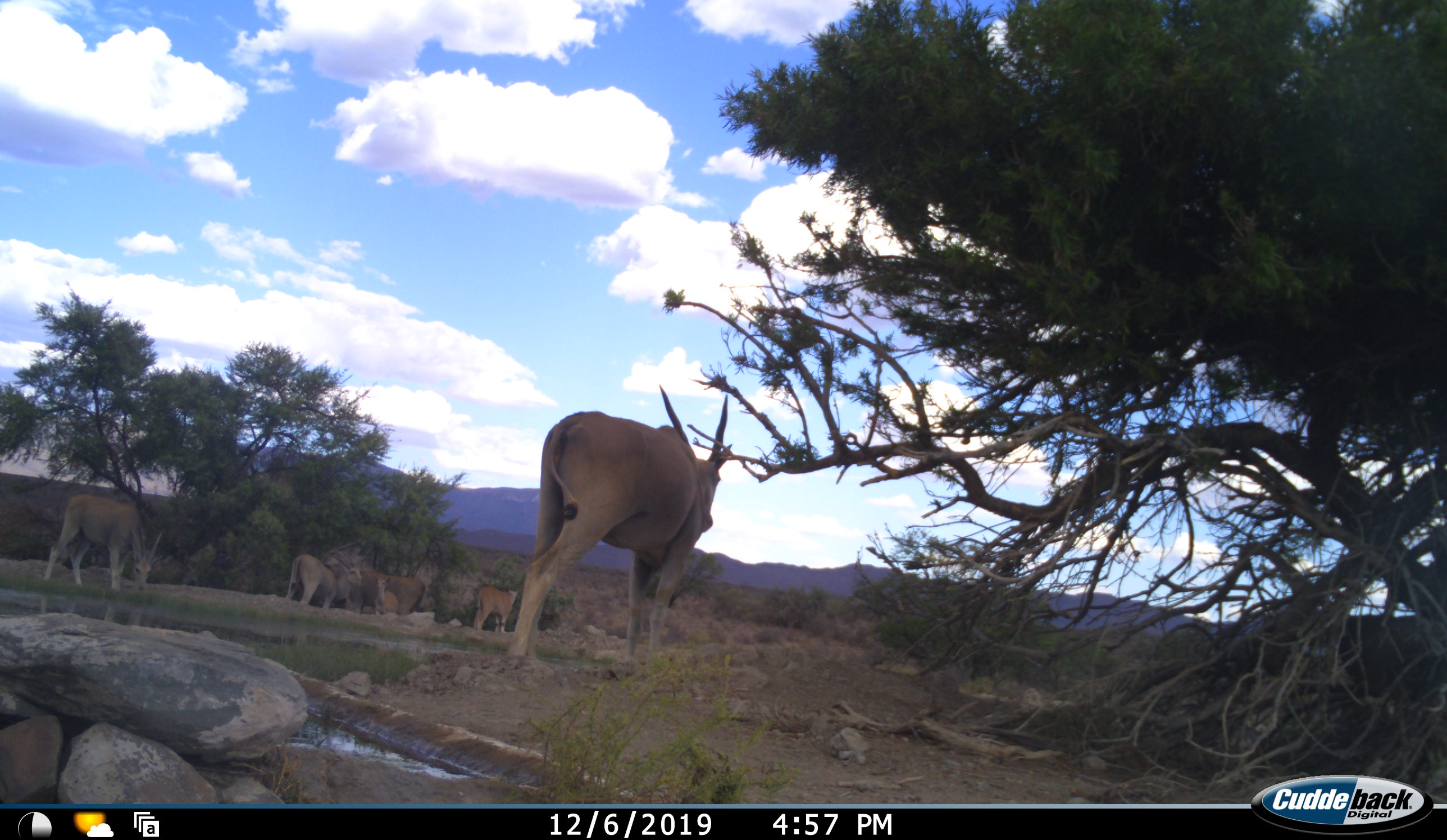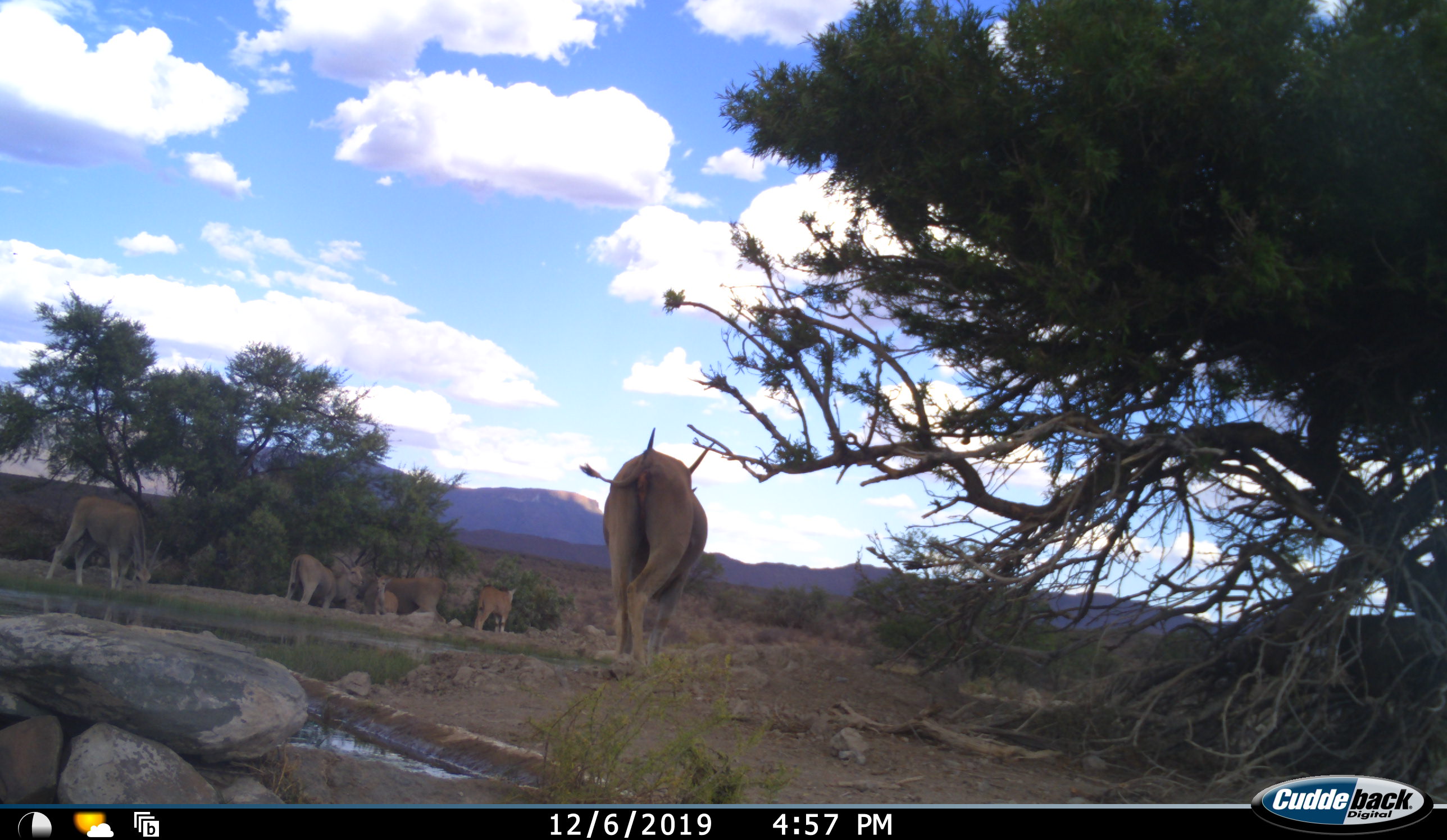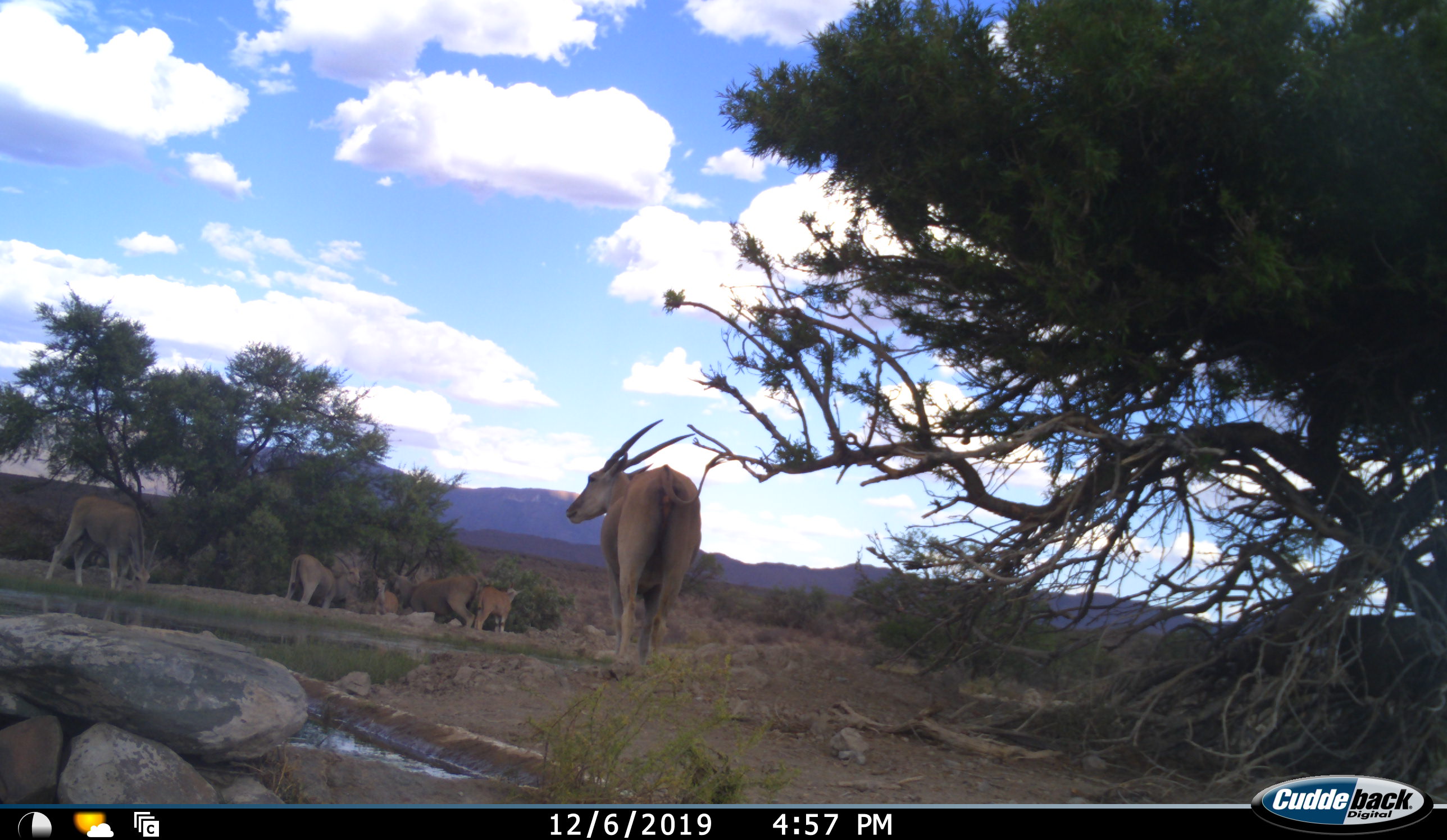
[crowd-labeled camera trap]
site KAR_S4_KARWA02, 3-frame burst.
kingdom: Animalia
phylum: Chordata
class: Mammalia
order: Artiodactyla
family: Bovidae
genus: Tragelaphus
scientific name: Tragelaphus oryx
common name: eland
Eland (Tragelaphus oryx), count 7. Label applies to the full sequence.